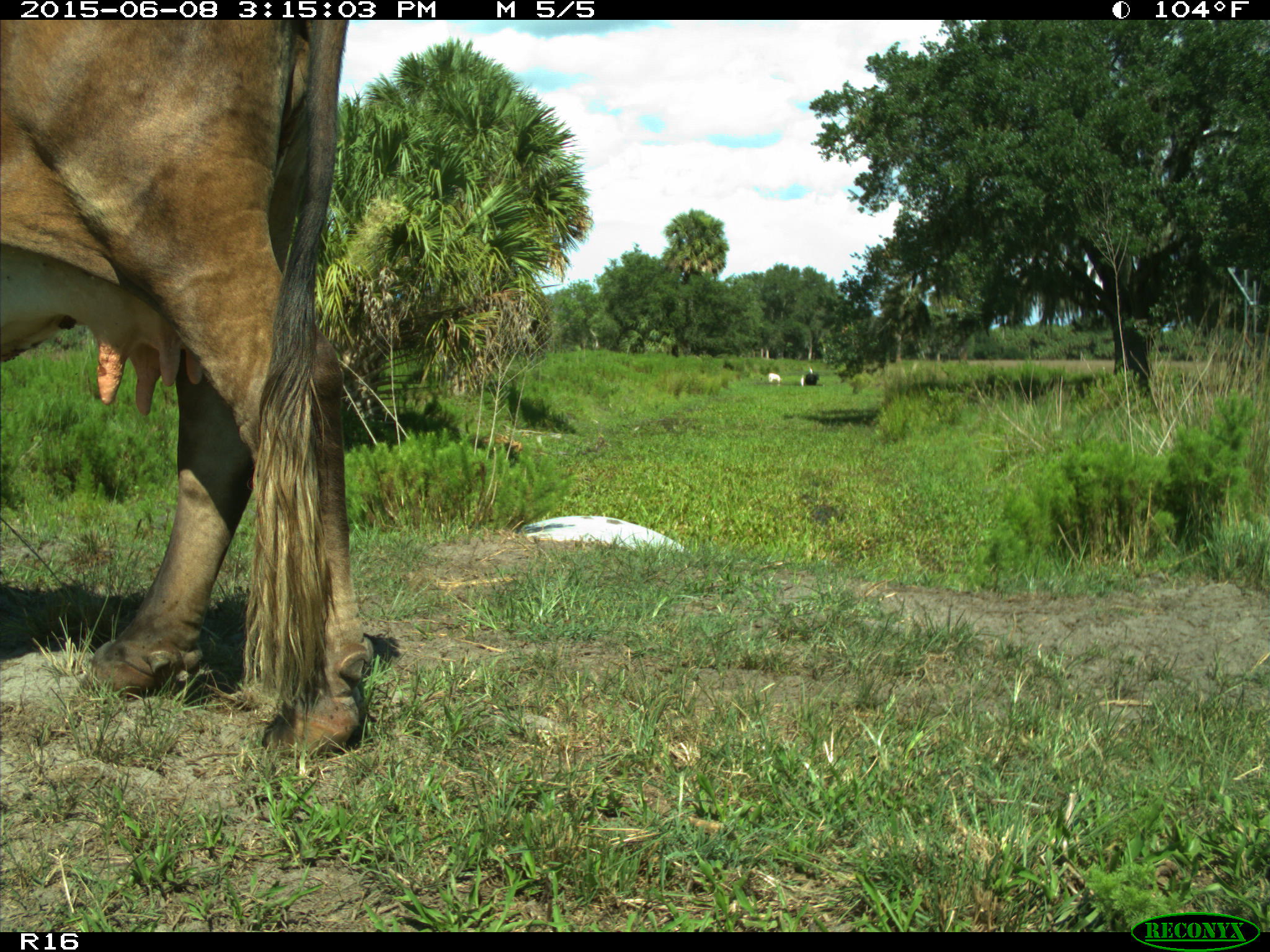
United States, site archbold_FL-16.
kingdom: Animalia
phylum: Chordata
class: Mammalia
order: Artiodactyla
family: Bovidae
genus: Bos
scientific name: Bos taurus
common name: domestic cow